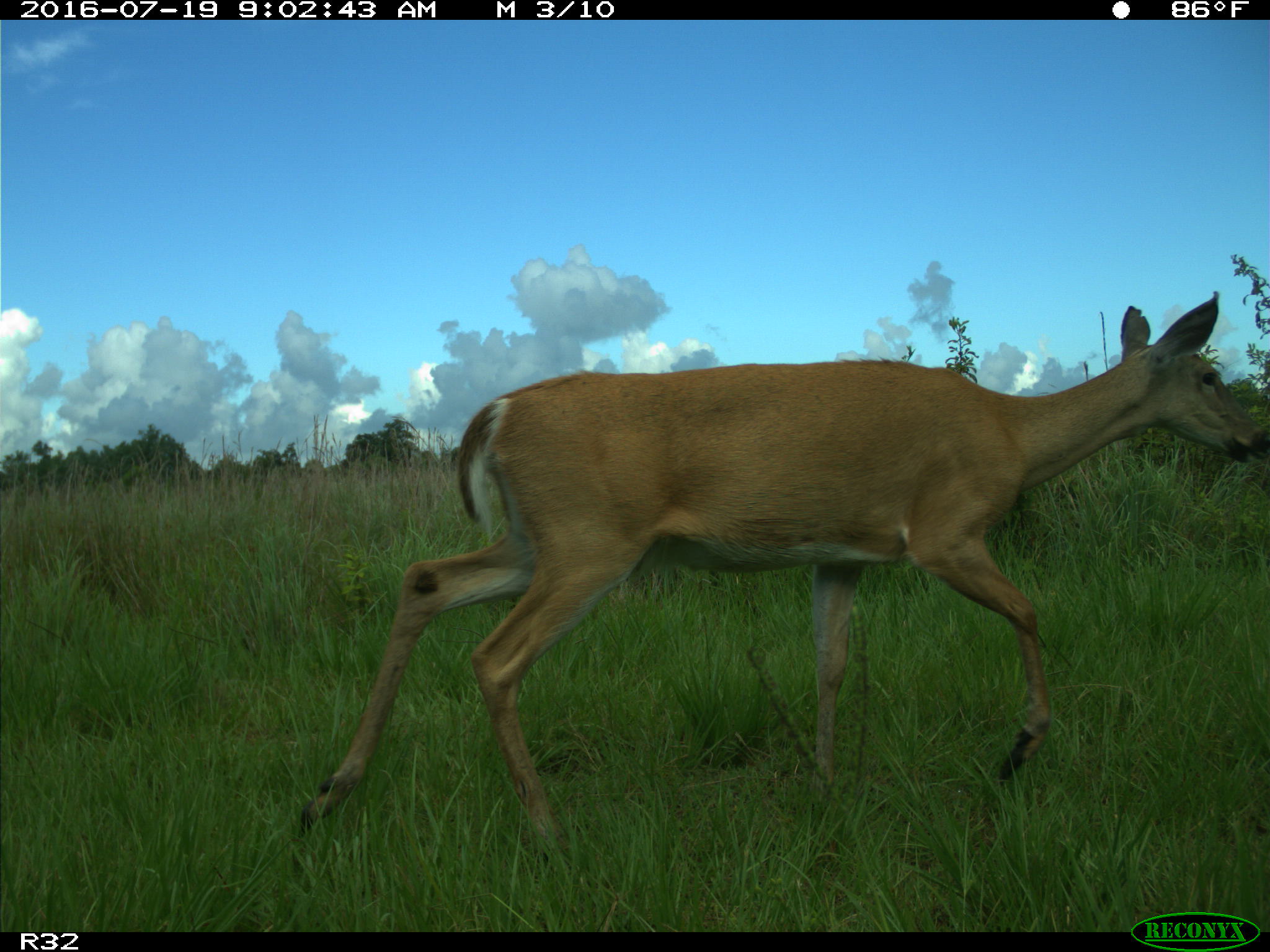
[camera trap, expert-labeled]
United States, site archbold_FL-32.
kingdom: Animalia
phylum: Chordata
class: Mammalia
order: Artiodactyla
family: Cervidae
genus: Odocoileus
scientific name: Odocoileus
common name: deer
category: unidentified deer